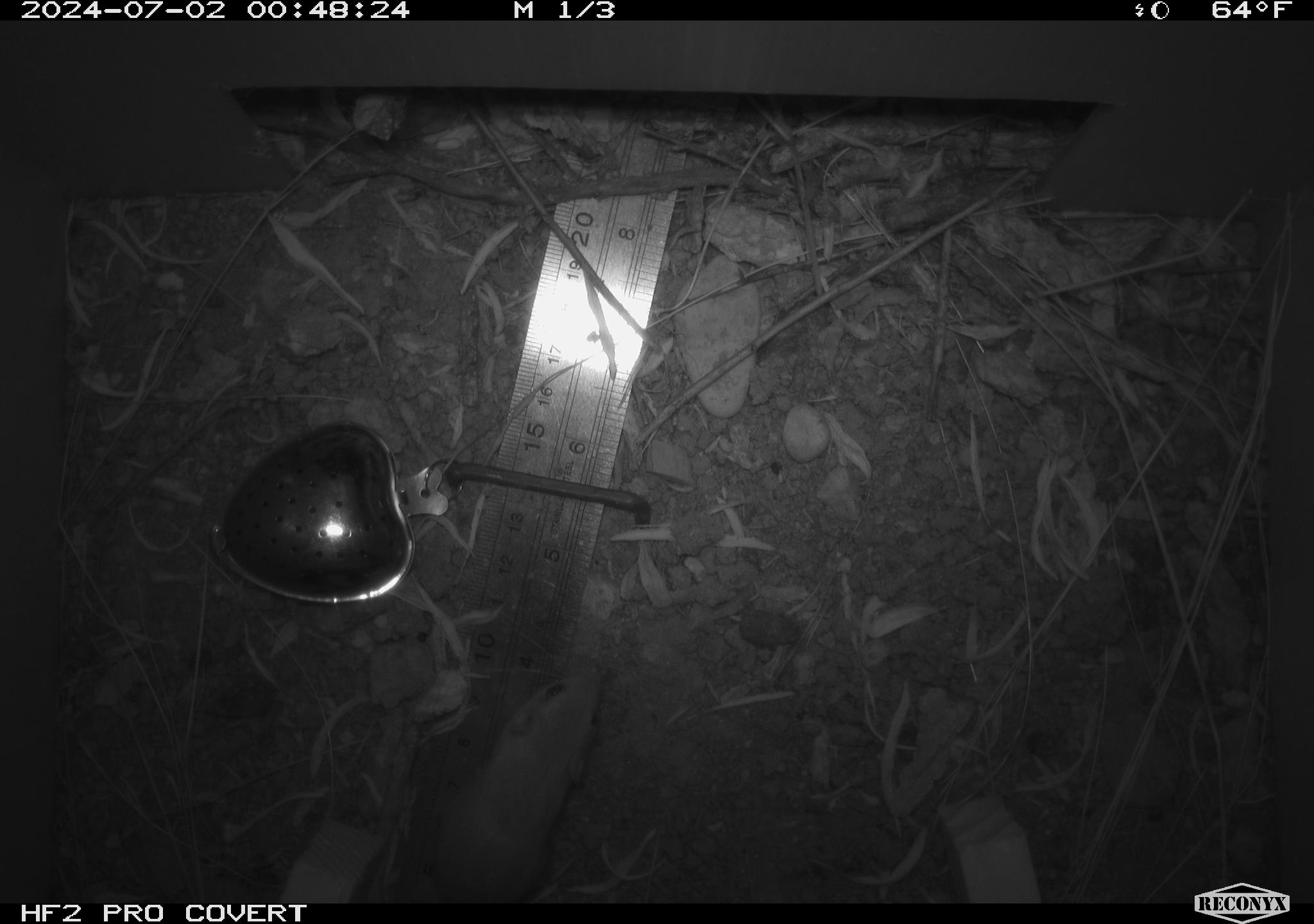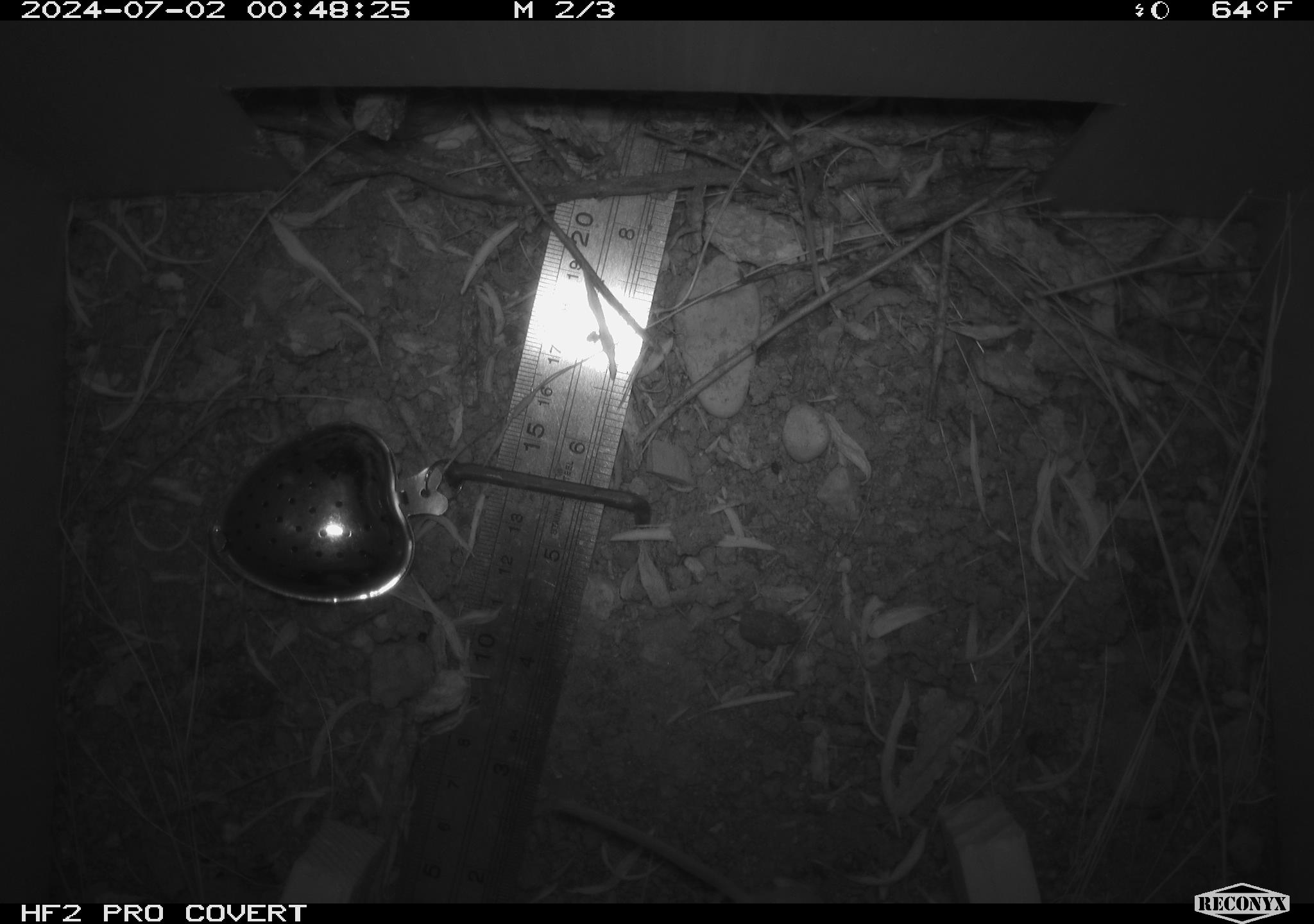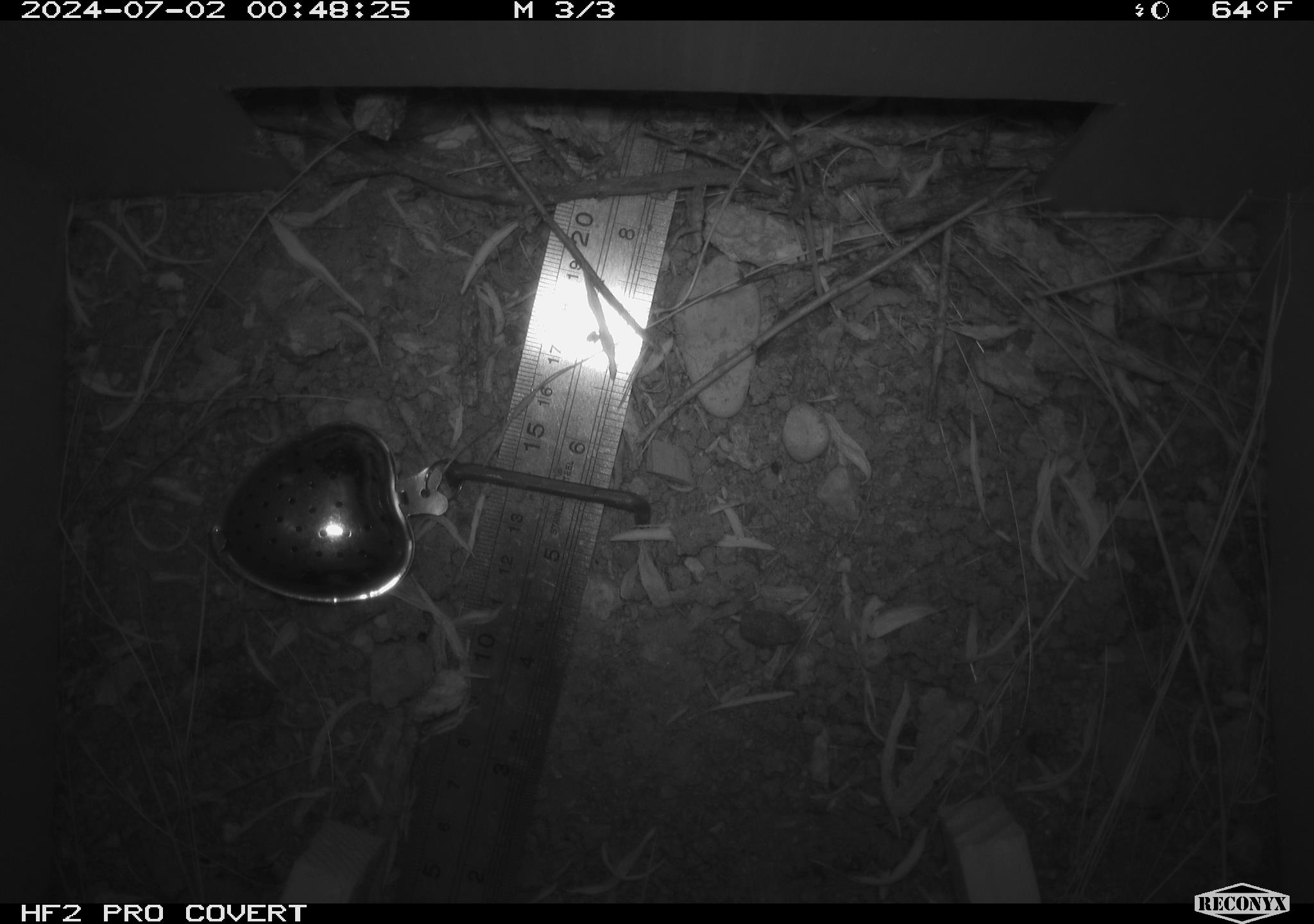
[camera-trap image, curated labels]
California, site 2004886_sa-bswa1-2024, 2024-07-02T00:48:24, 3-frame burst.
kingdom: Animalia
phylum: Chordata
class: Mammalia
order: Rodentia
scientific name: Rodentia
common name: mouse species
Mouse species (Rodentia).